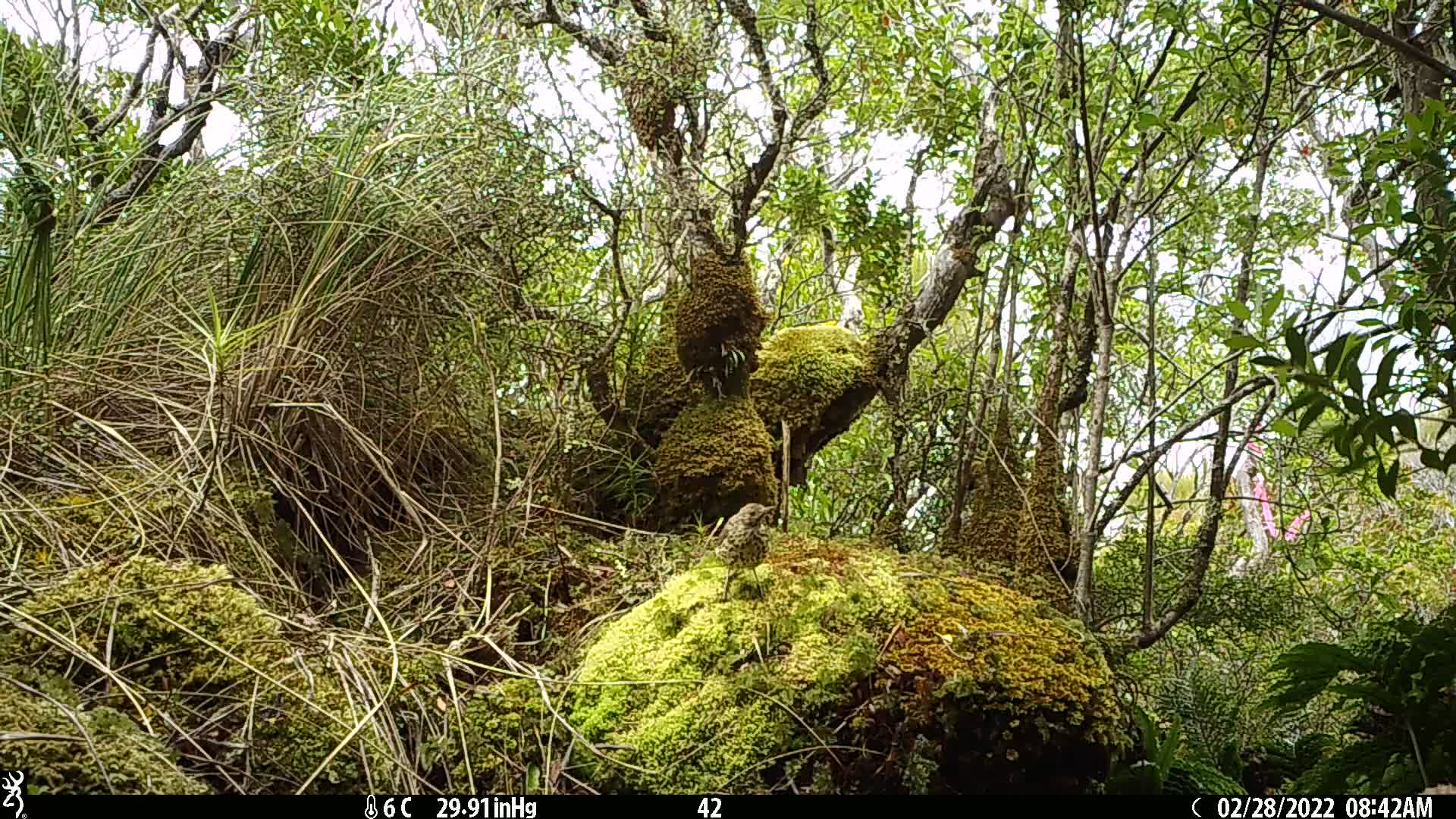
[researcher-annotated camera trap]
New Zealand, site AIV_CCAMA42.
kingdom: Animalia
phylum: Chordata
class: Aves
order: Passeriformes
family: Turdidae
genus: Turdus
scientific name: Turdus philomelos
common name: song thrush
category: thrush